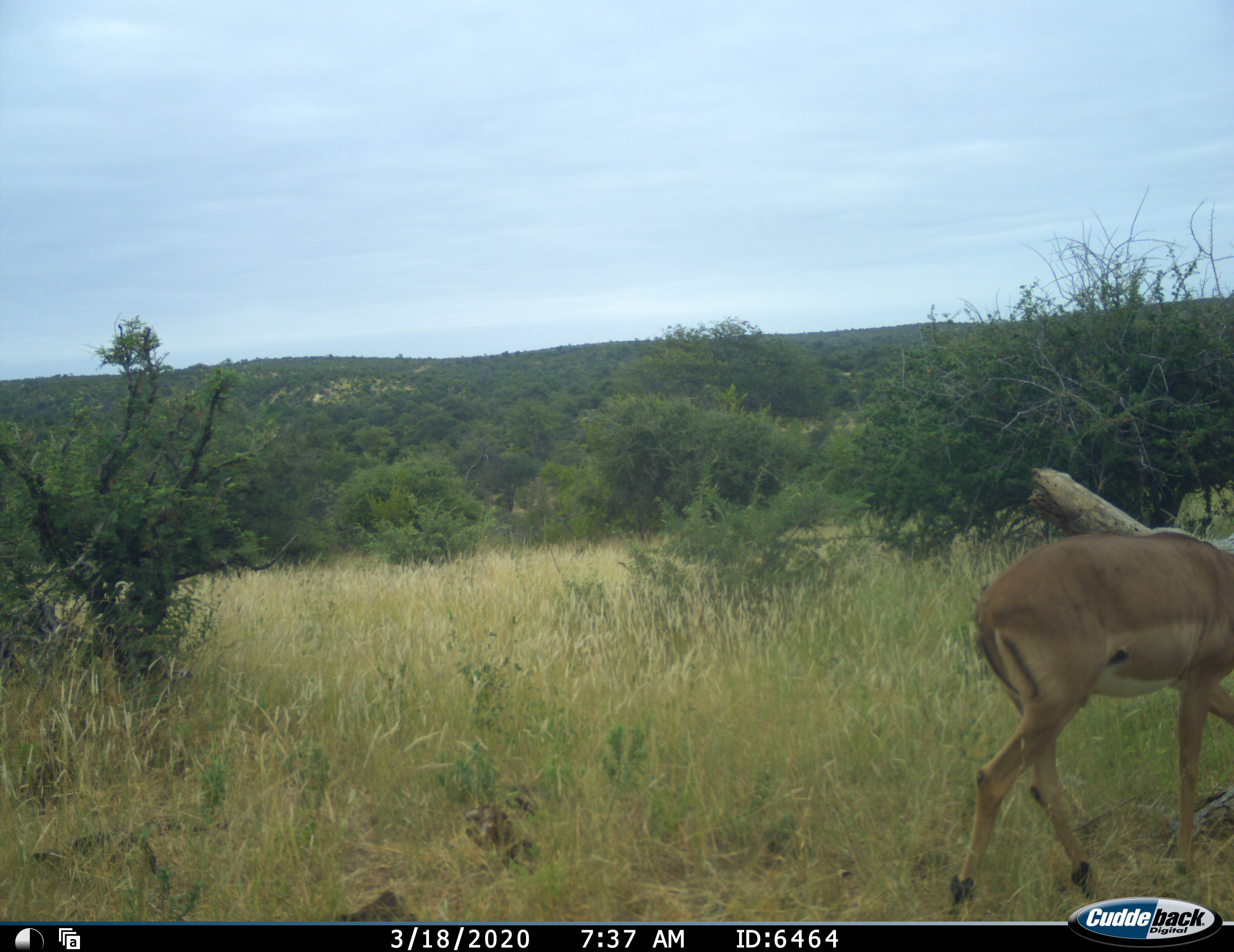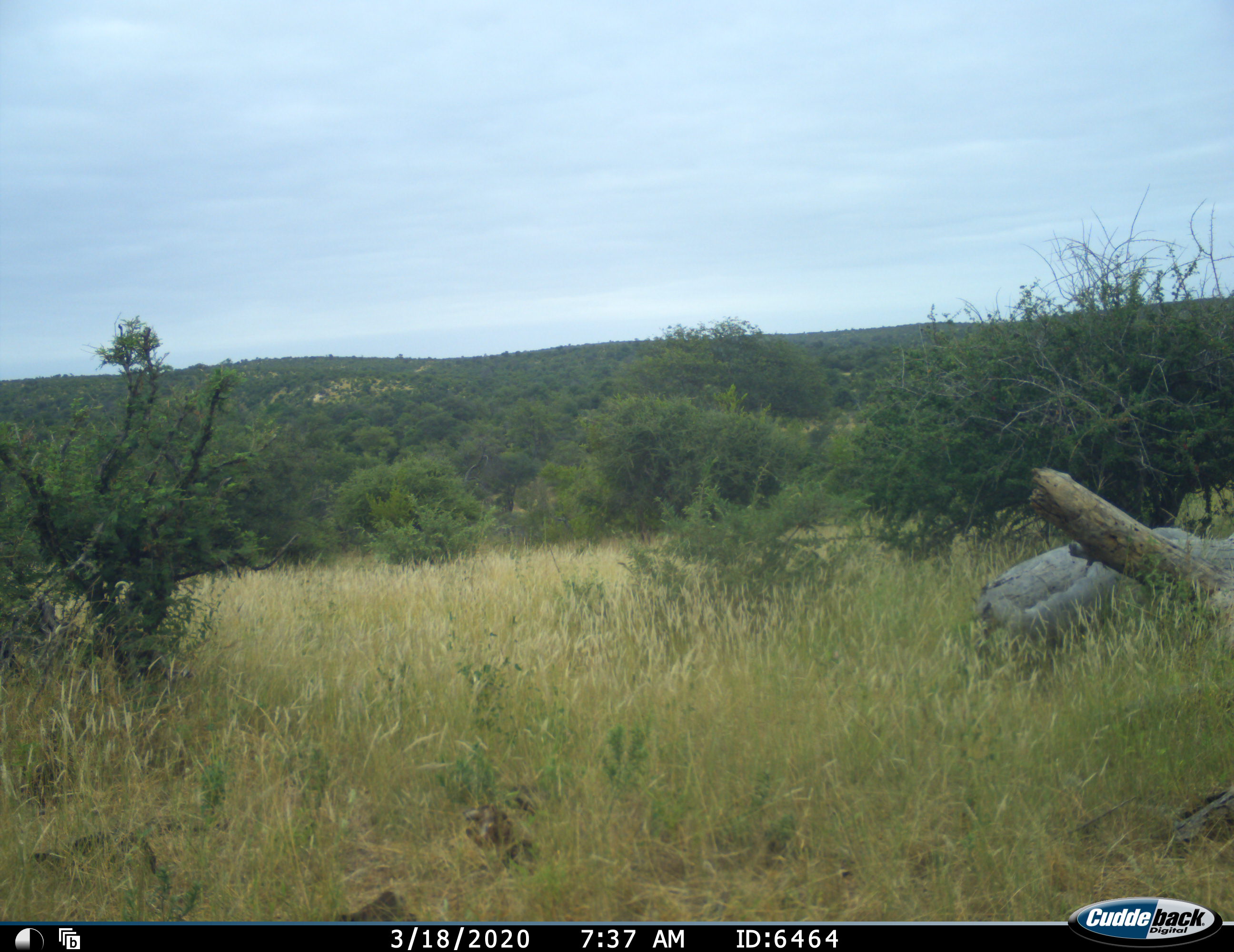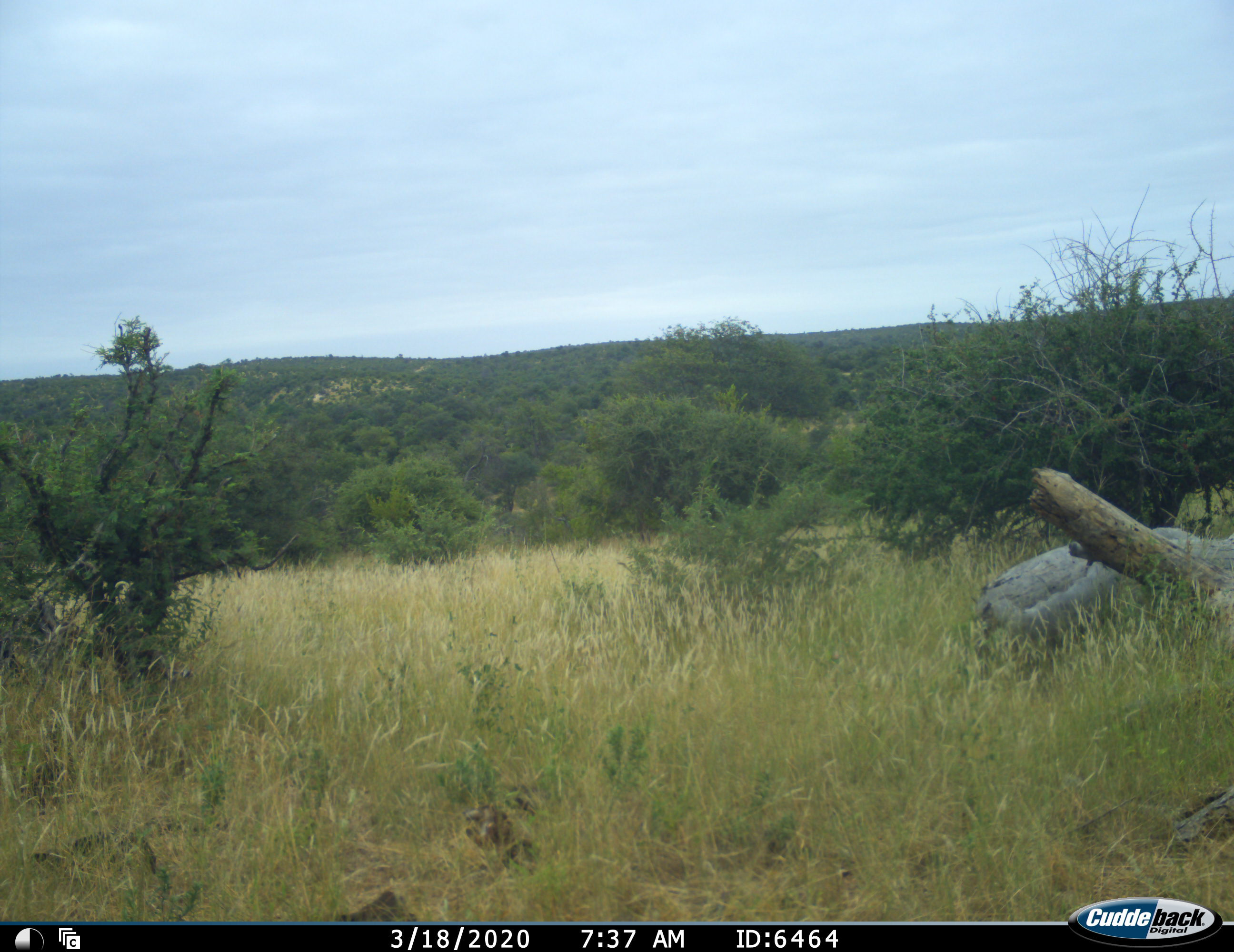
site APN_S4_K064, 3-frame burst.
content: unidentified animal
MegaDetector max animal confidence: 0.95